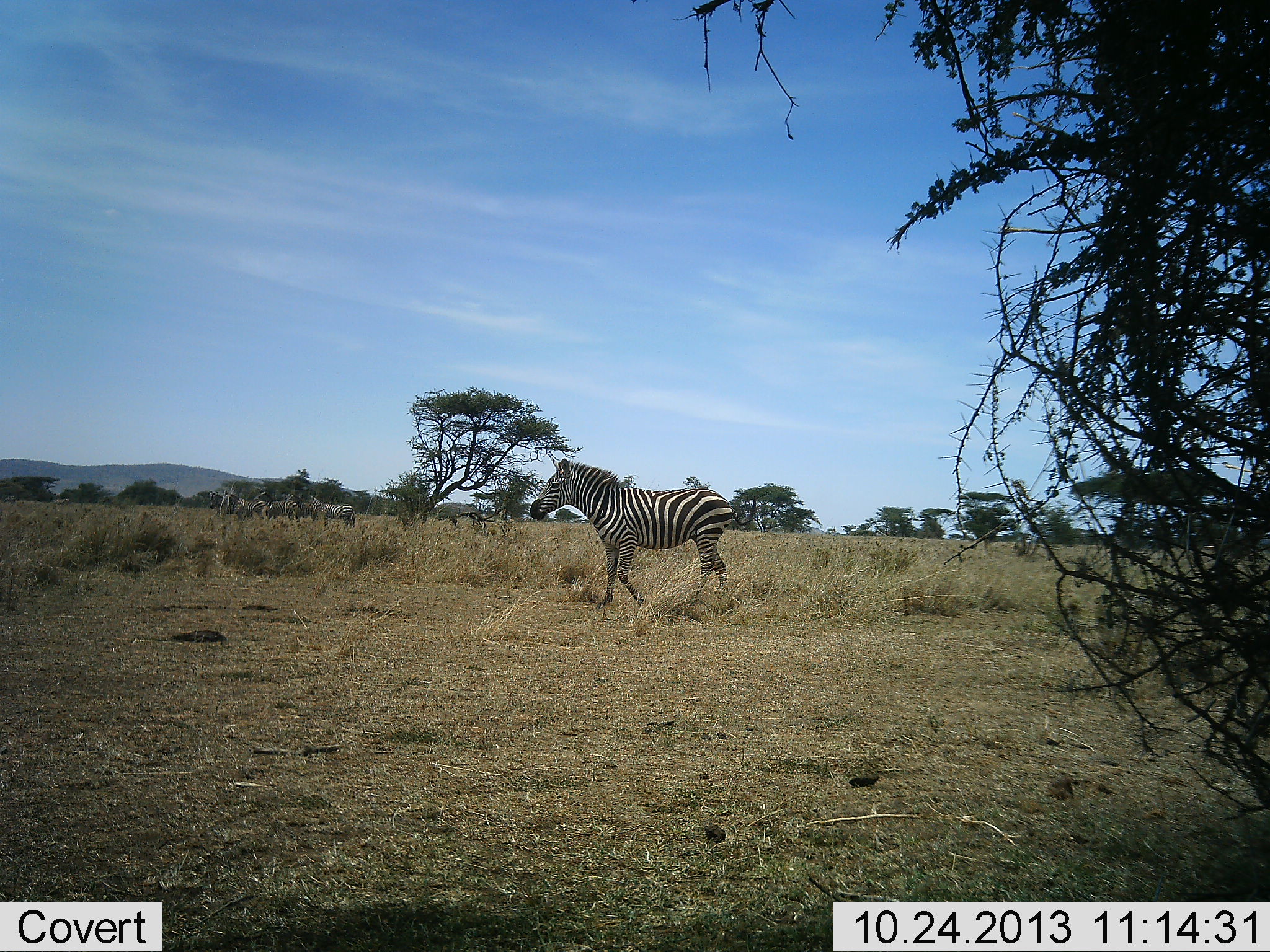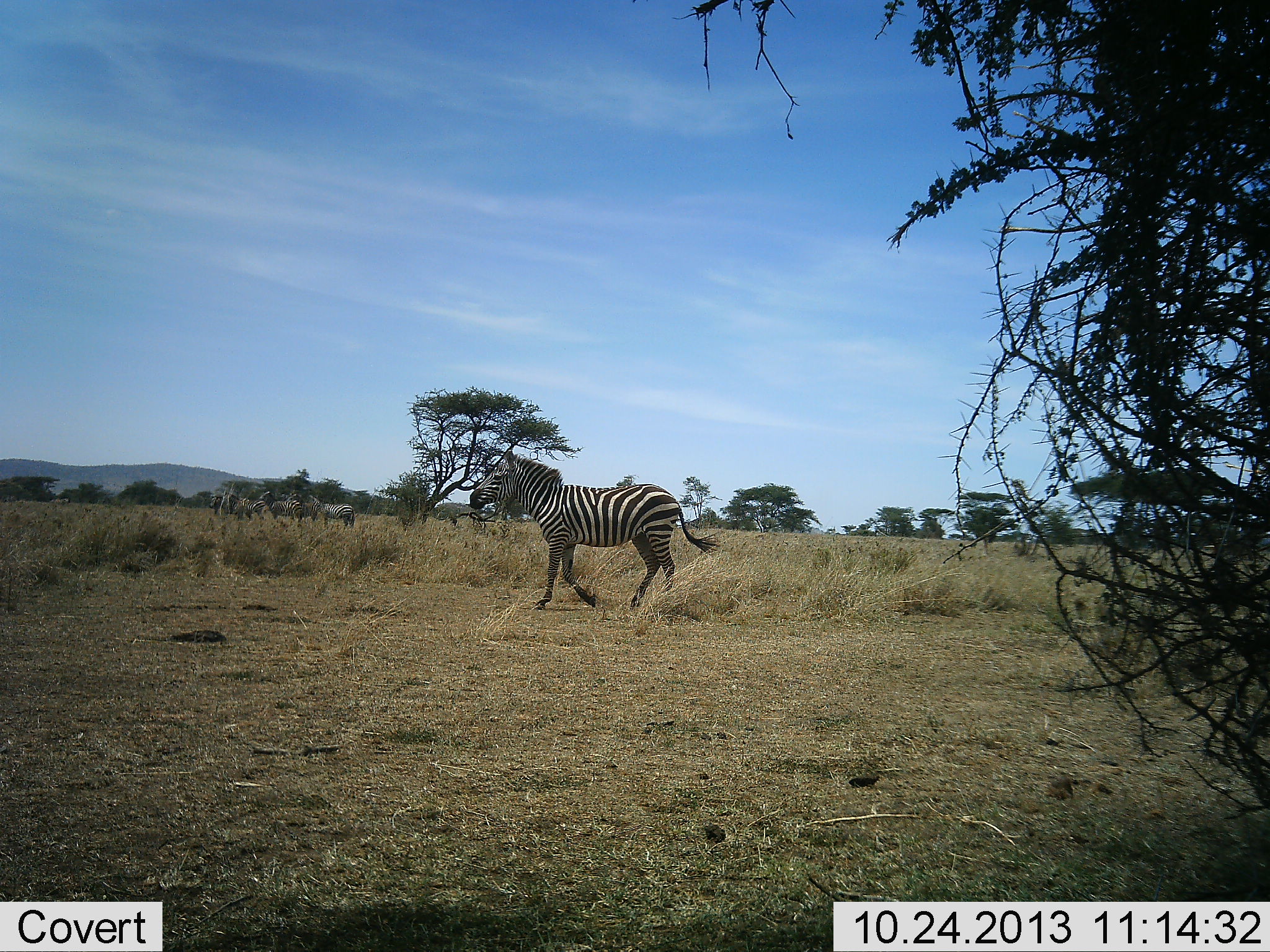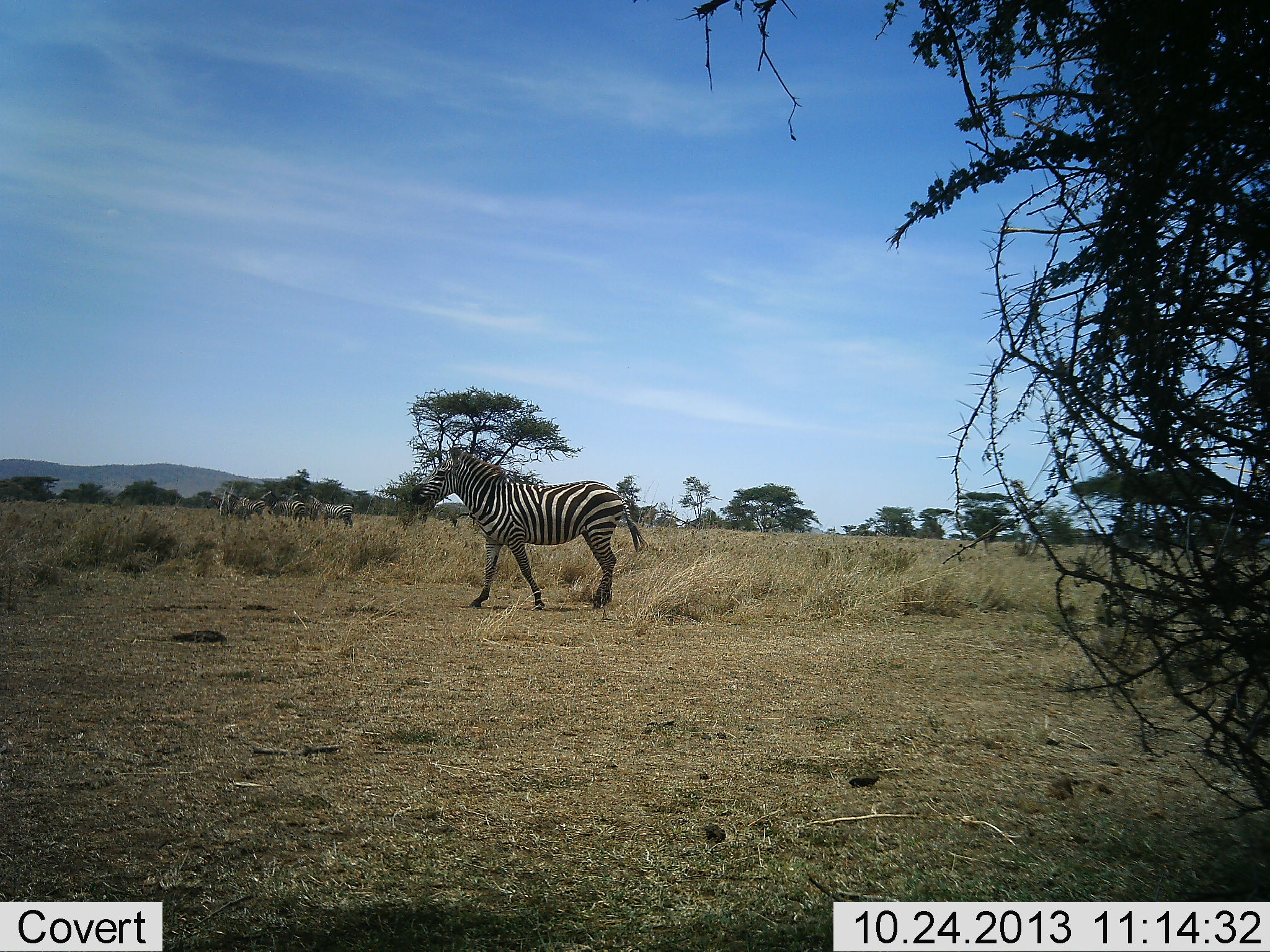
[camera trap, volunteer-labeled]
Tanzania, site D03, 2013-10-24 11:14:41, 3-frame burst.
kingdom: Animalia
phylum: Chordata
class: Mammalia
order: Perissodactyla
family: Equidae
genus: Equus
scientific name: Equus quagga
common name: plains zebra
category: zebra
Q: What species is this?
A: Zebra (plains zebra) (Equus quagga).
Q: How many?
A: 7.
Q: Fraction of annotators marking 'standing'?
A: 64%.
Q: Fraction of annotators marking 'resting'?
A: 0%.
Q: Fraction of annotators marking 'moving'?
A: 91%.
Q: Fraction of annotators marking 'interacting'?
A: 0%.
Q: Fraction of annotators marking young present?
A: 0%.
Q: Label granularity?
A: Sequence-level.